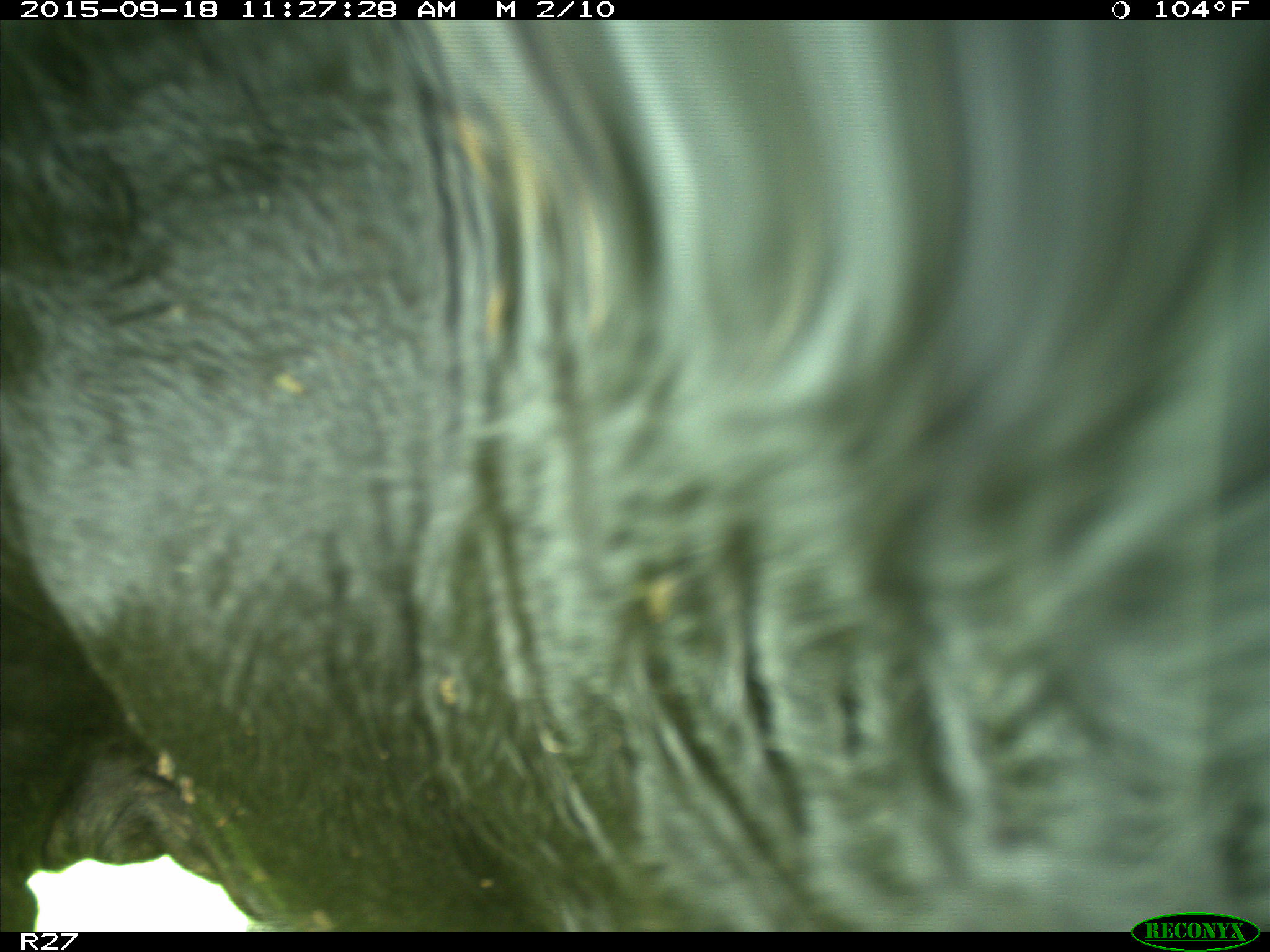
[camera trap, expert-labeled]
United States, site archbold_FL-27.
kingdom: Animalia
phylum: Chordata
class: Mammalia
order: Artiodactyla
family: Bovidae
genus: Bos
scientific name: Bos taurus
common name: domestic cow